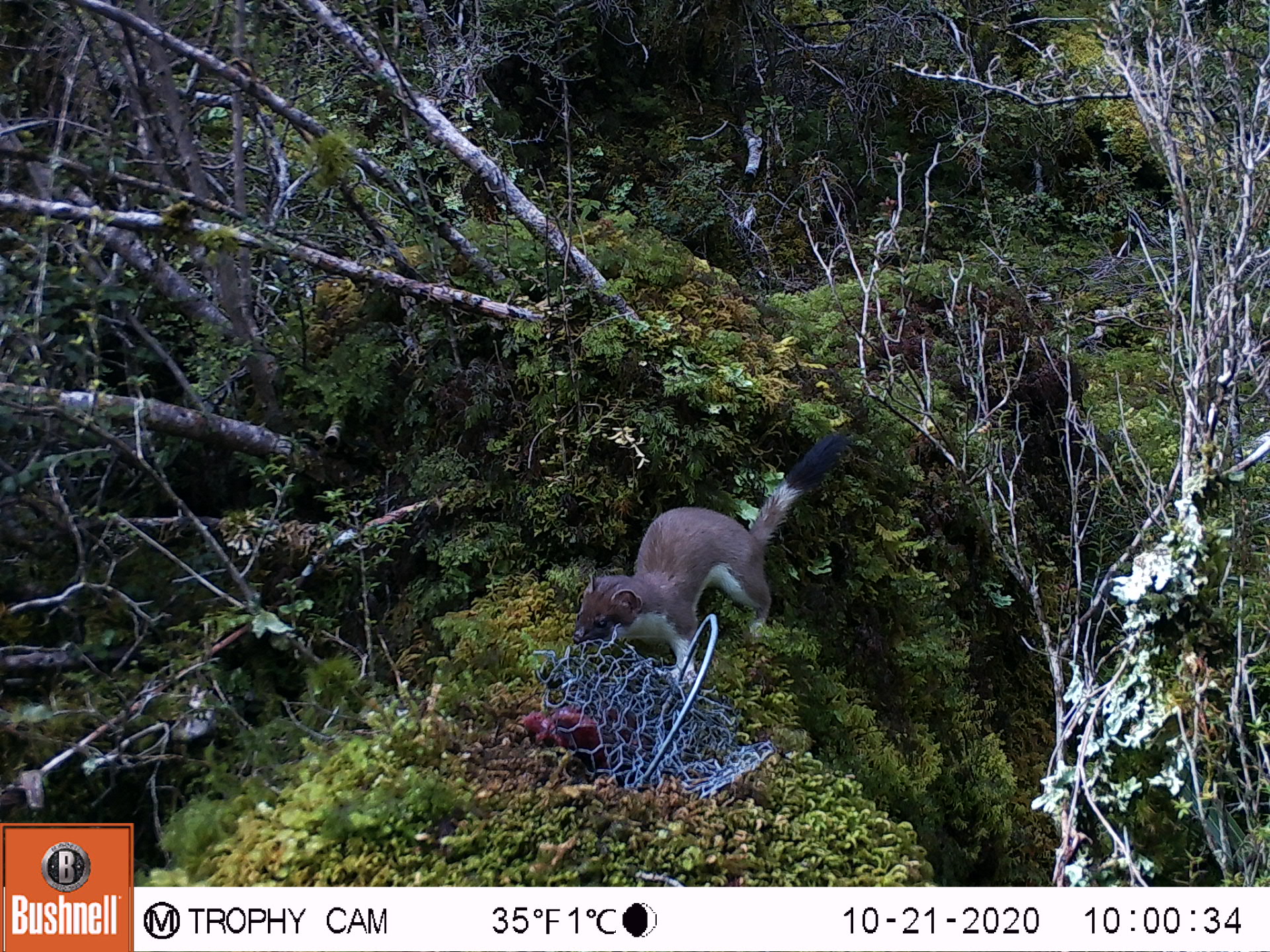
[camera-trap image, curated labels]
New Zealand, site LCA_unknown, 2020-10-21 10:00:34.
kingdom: Animalia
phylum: Chordata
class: Mammalia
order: Carnivora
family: Mustelidae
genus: Mustela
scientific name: Mustela erminea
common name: stoat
Stoat (Mustela erminea).